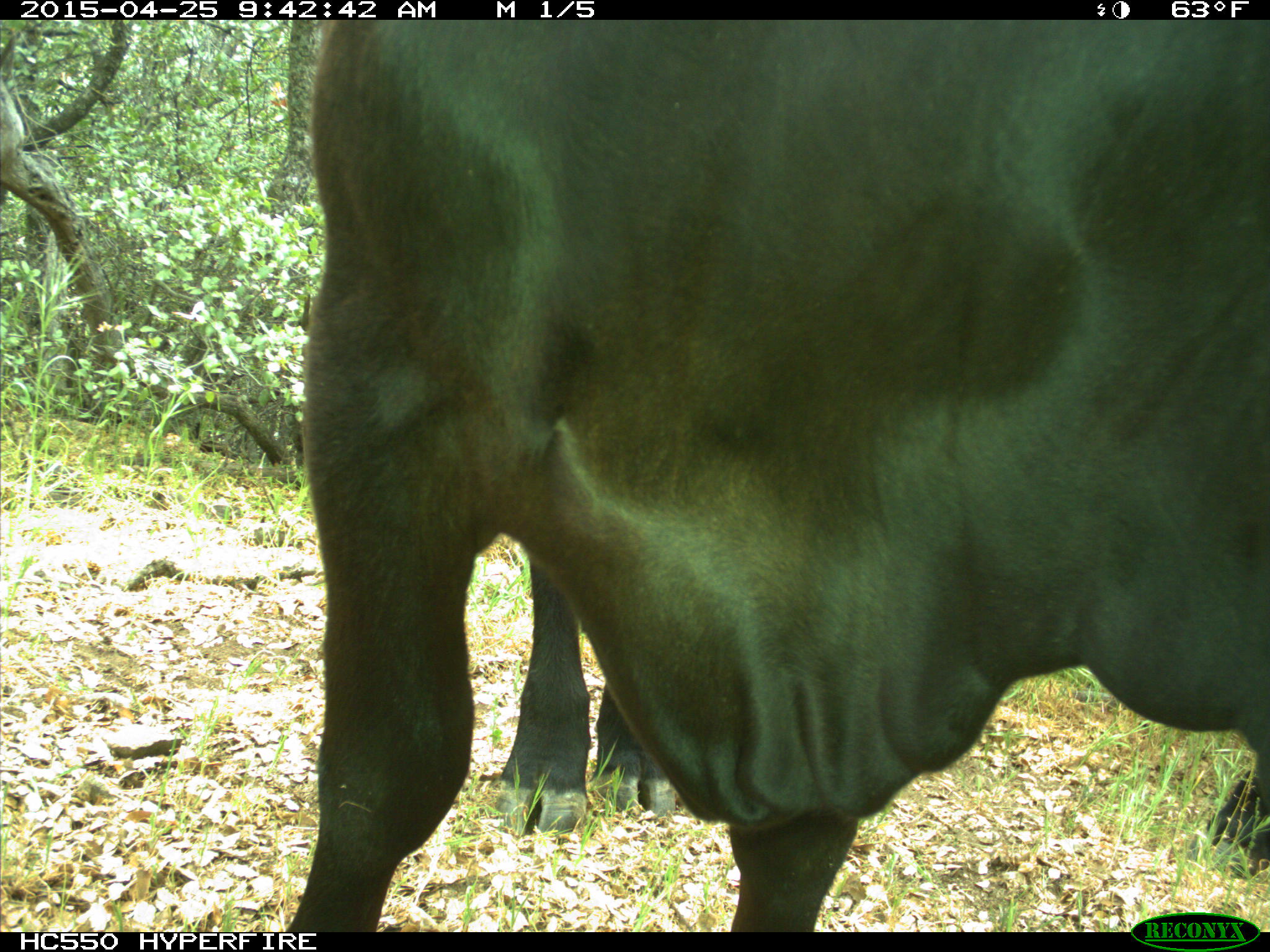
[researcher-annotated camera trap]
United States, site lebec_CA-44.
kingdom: Animalia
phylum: Chordata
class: Mammalia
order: Artiodactyla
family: Suidae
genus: Sus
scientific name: Sus scrofa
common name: wild boar